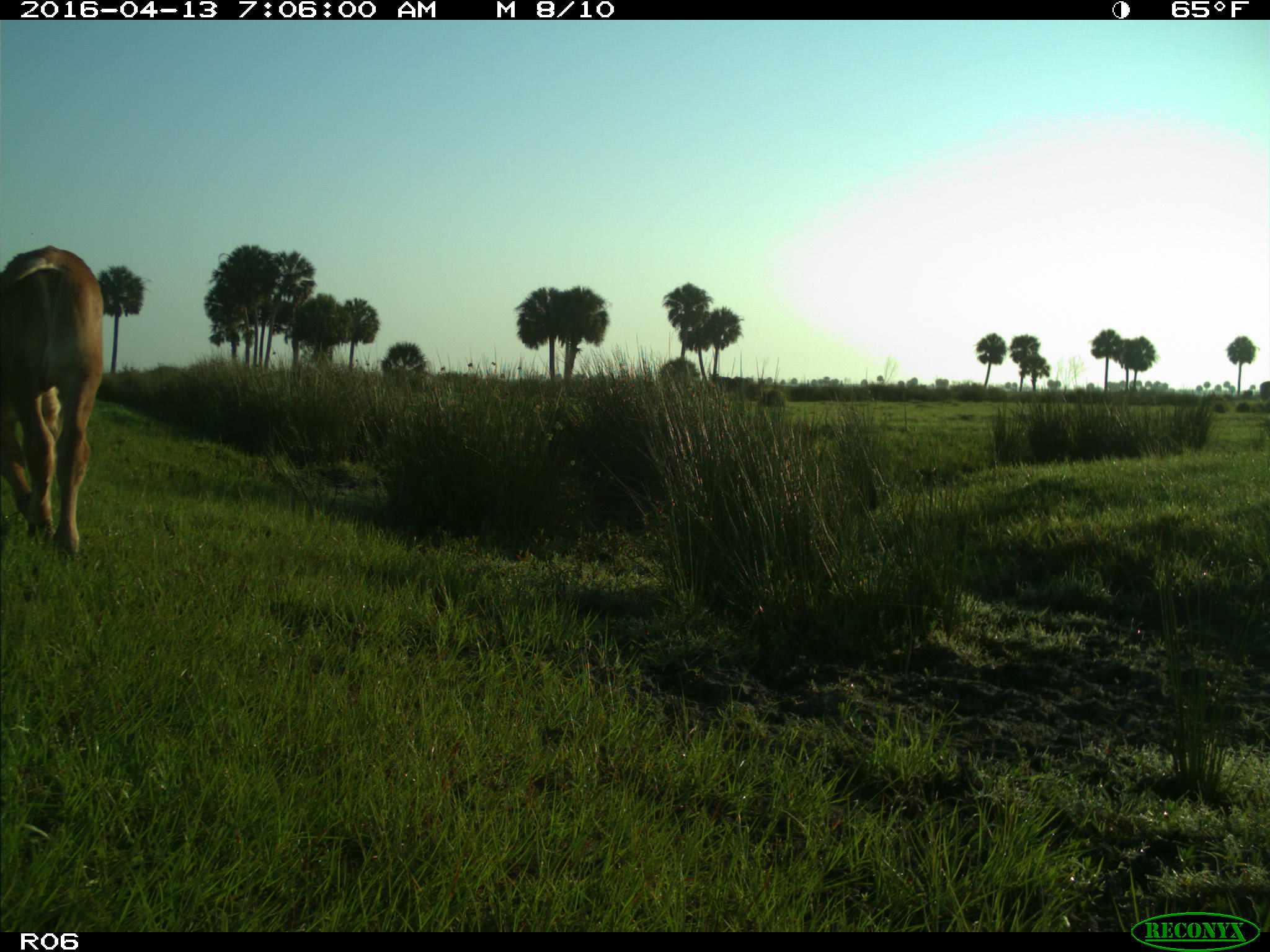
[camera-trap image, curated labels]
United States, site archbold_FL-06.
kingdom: Animalia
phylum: Chordata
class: Mammalia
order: Artiodactyla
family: Bovidae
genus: Bos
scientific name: Bos taurus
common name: domestic cow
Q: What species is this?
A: Bos taurus (domestic cow).